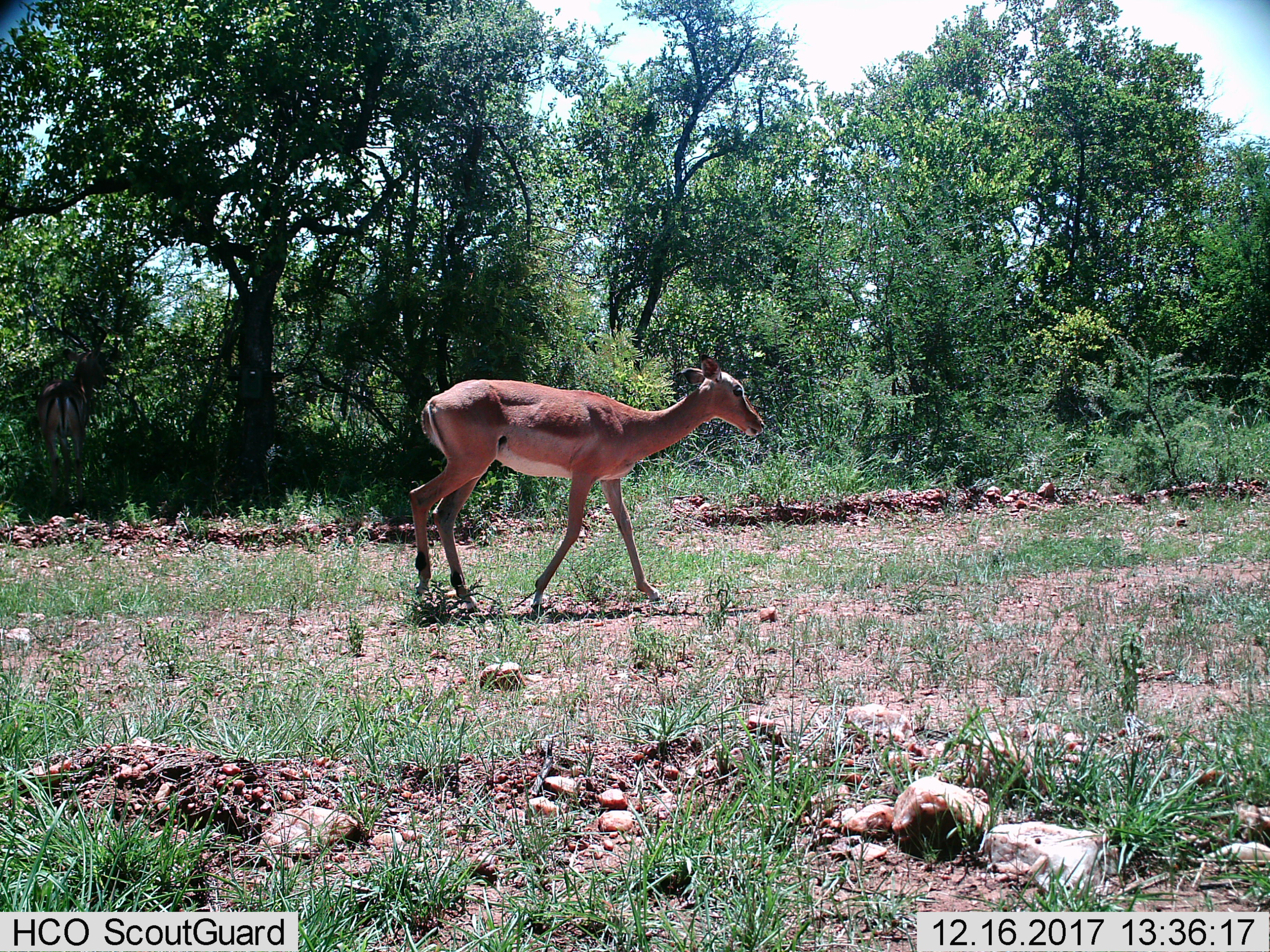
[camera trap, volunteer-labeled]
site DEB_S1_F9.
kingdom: Animalia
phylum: Chordata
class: Mammalia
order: Artiodactyla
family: Bovidae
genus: Aepyceros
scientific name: Aepyceros melampus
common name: impala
Impala (Aepyceros melampus), count 1. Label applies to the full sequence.